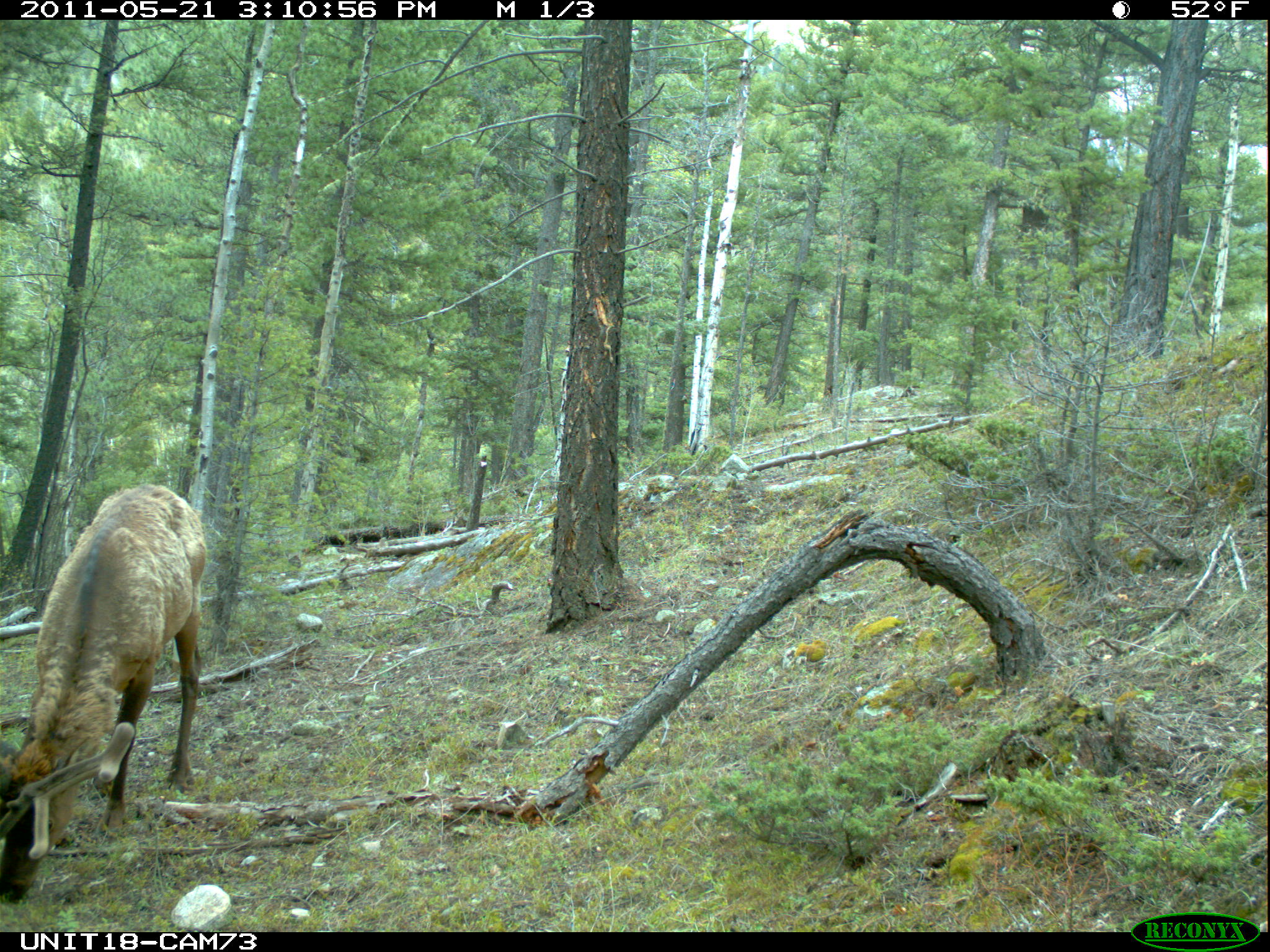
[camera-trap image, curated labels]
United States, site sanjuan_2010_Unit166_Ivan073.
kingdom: Animalia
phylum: Chordata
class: Mammalia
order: Artiodactyla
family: Cervidae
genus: Cervus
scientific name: Cervus elaphus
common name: red deer